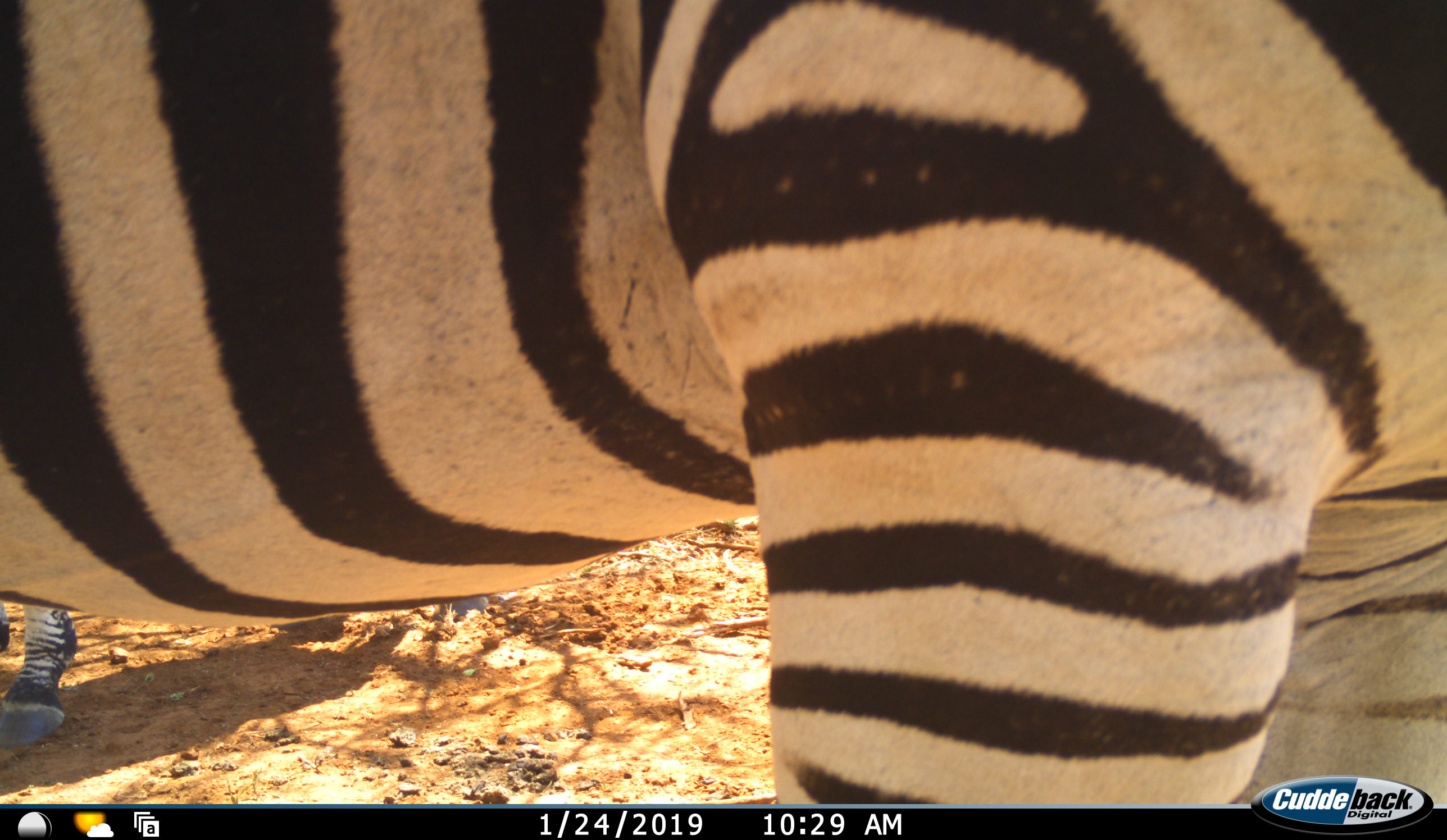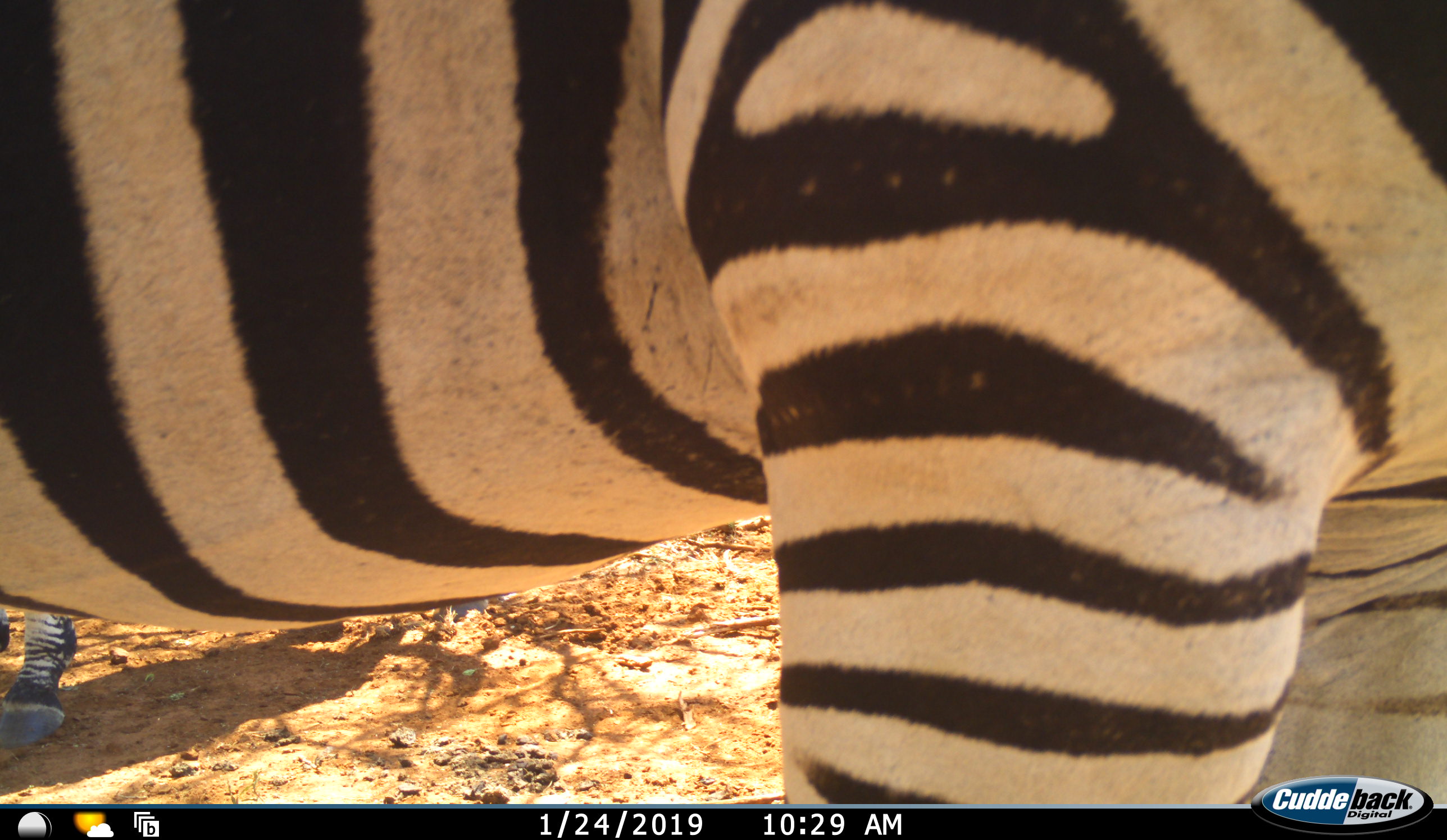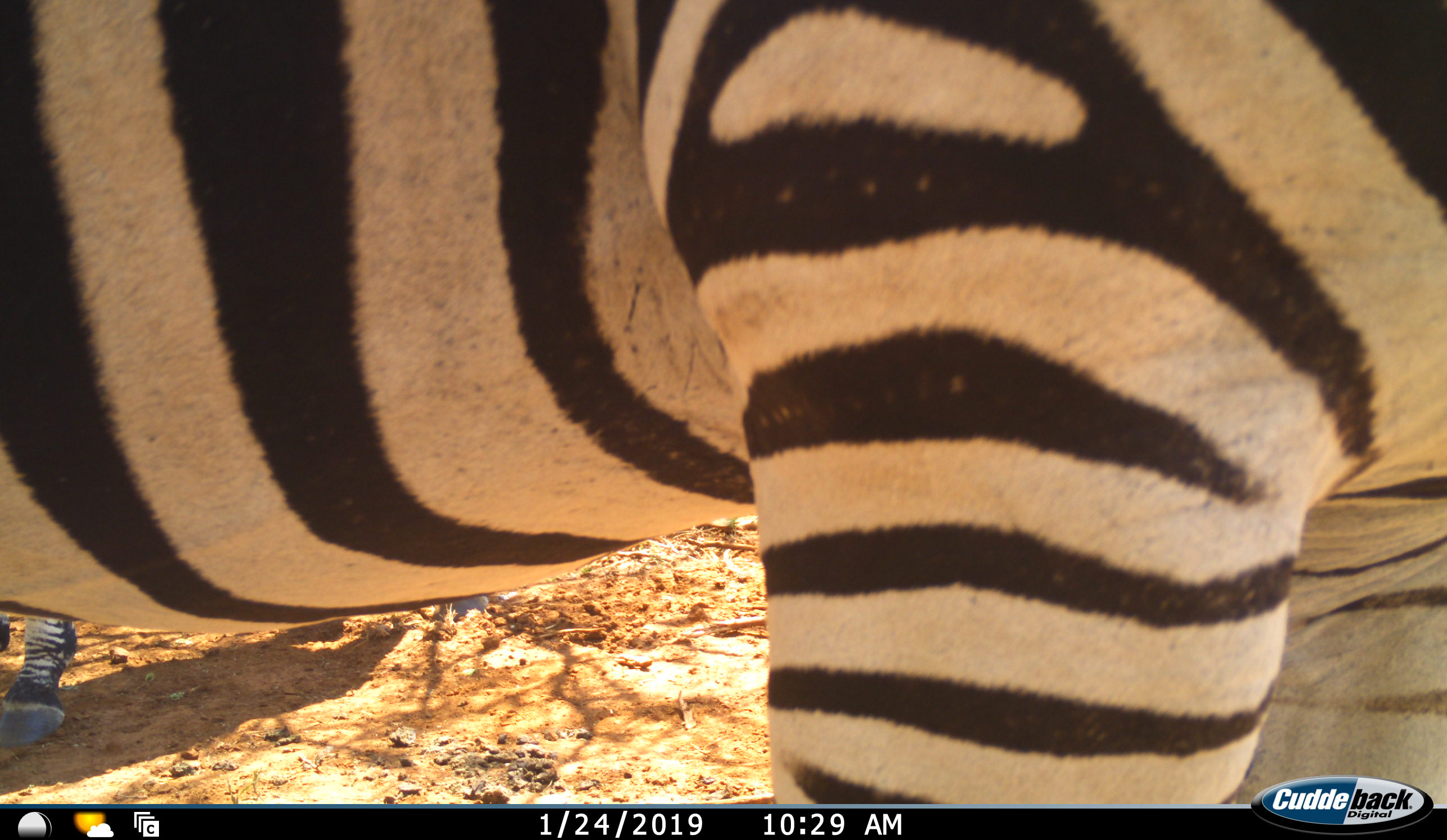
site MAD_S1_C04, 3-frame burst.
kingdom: Animalia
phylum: Chordata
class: Mammalia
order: Perissodactyla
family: Equidae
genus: Equus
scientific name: Equus quagga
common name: plains zebra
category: zebraplains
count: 2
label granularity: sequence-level